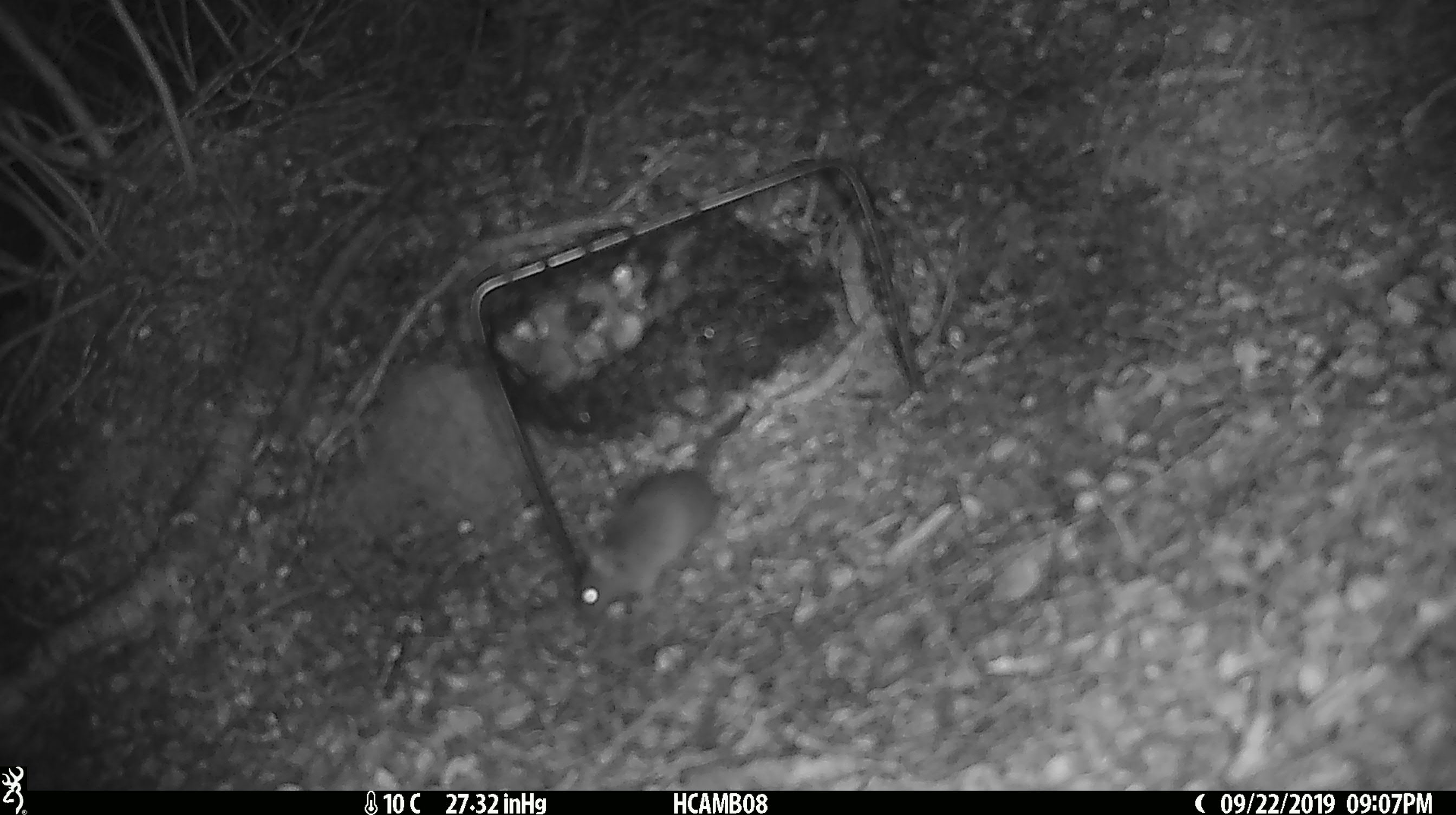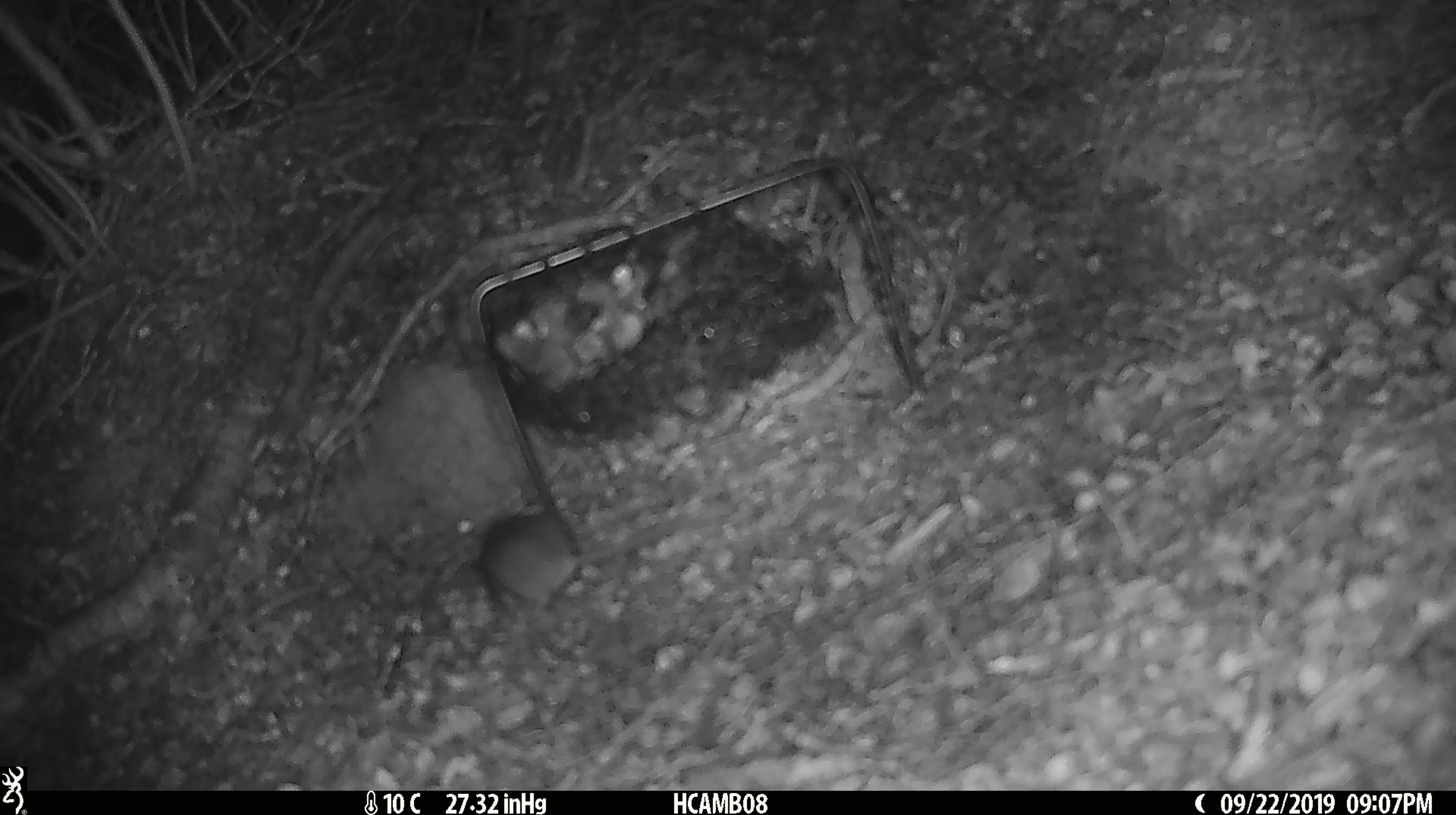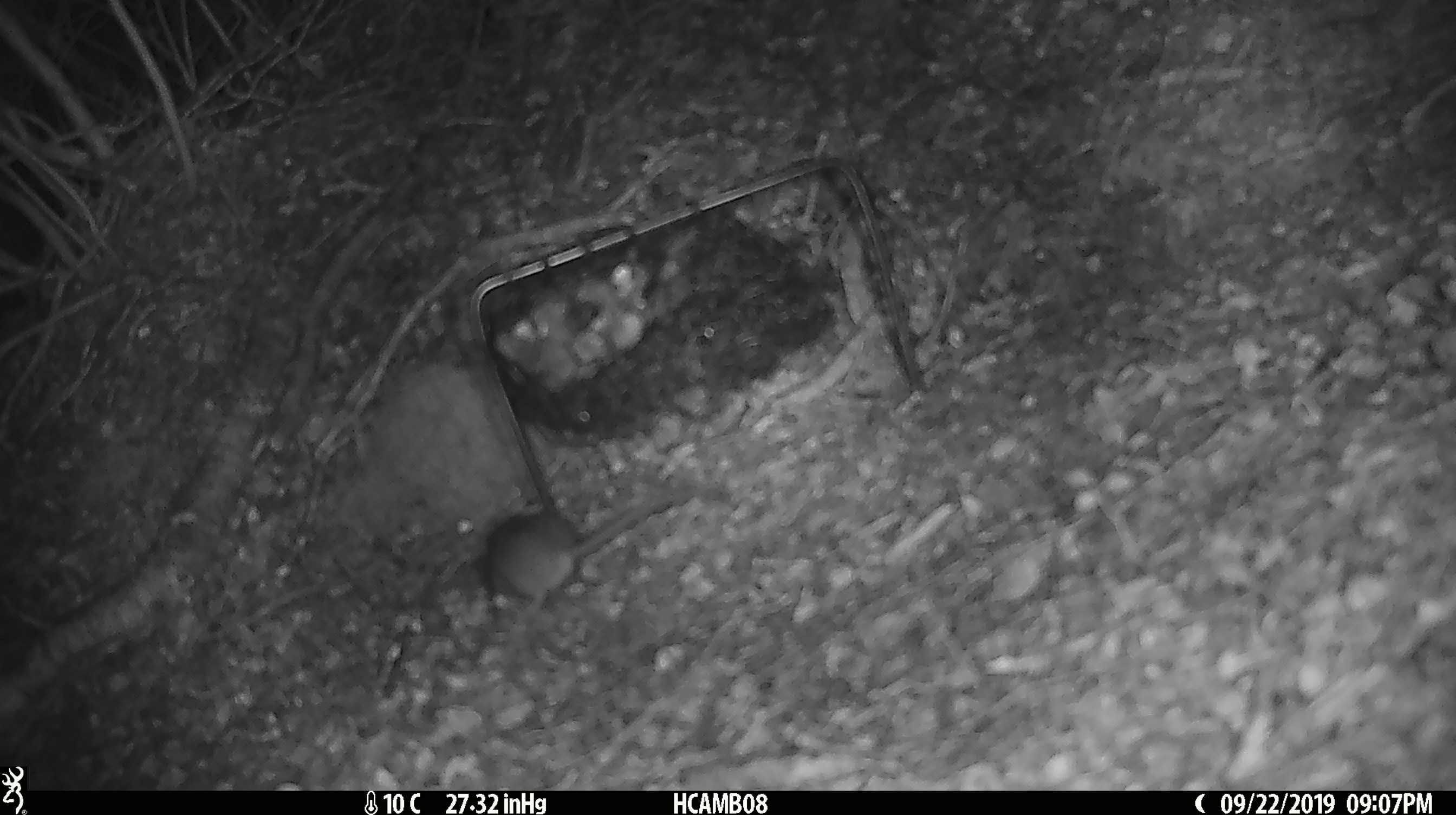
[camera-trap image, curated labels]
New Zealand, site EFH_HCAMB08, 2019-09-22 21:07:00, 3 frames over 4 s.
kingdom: Animalia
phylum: Chordata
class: Mammalia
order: Rodentia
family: Muridae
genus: Mus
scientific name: Mus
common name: mouse